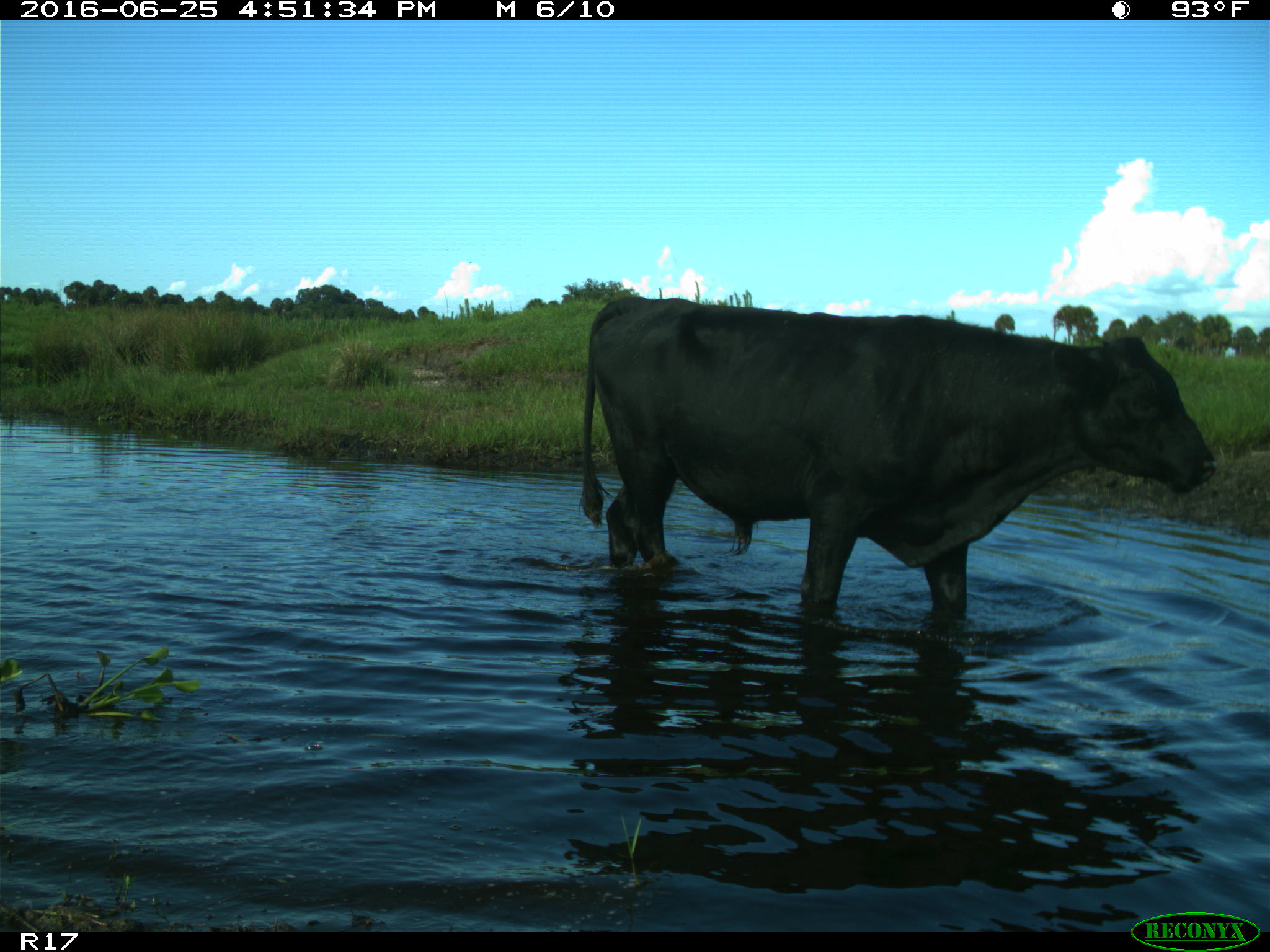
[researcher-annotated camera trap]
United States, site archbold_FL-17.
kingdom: Animalia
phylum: Chordata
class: Mammalia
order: Artiodactyla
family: Bovidae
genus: Bos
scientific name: Bos taurus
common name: domestic cow